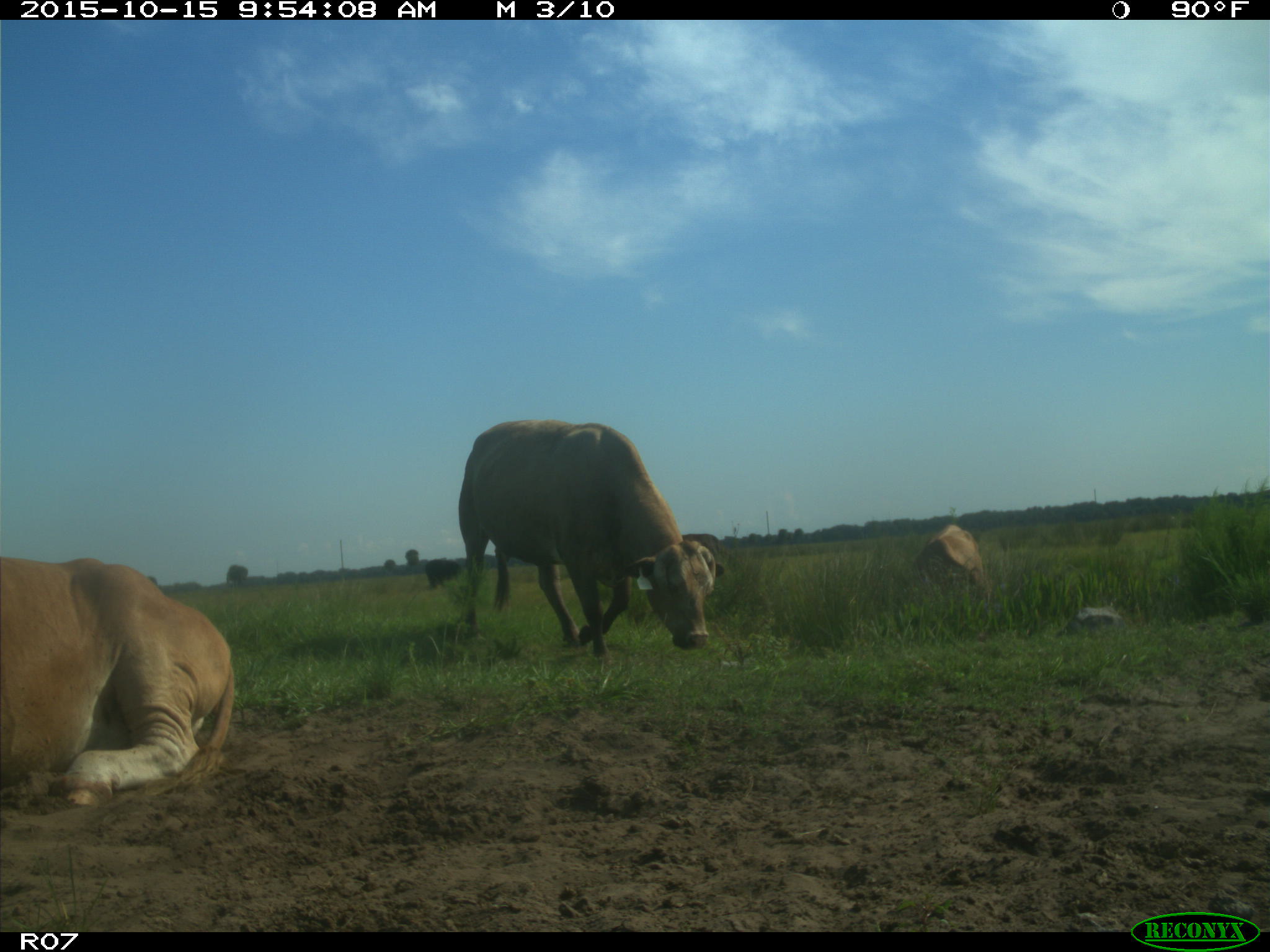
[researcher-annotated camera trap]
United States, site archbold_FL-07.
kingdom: Animalia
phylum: Chordata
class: Mammalia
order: Artiodactyla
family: Bovidae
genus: Bos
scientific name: Bos taurus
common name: domestic cow